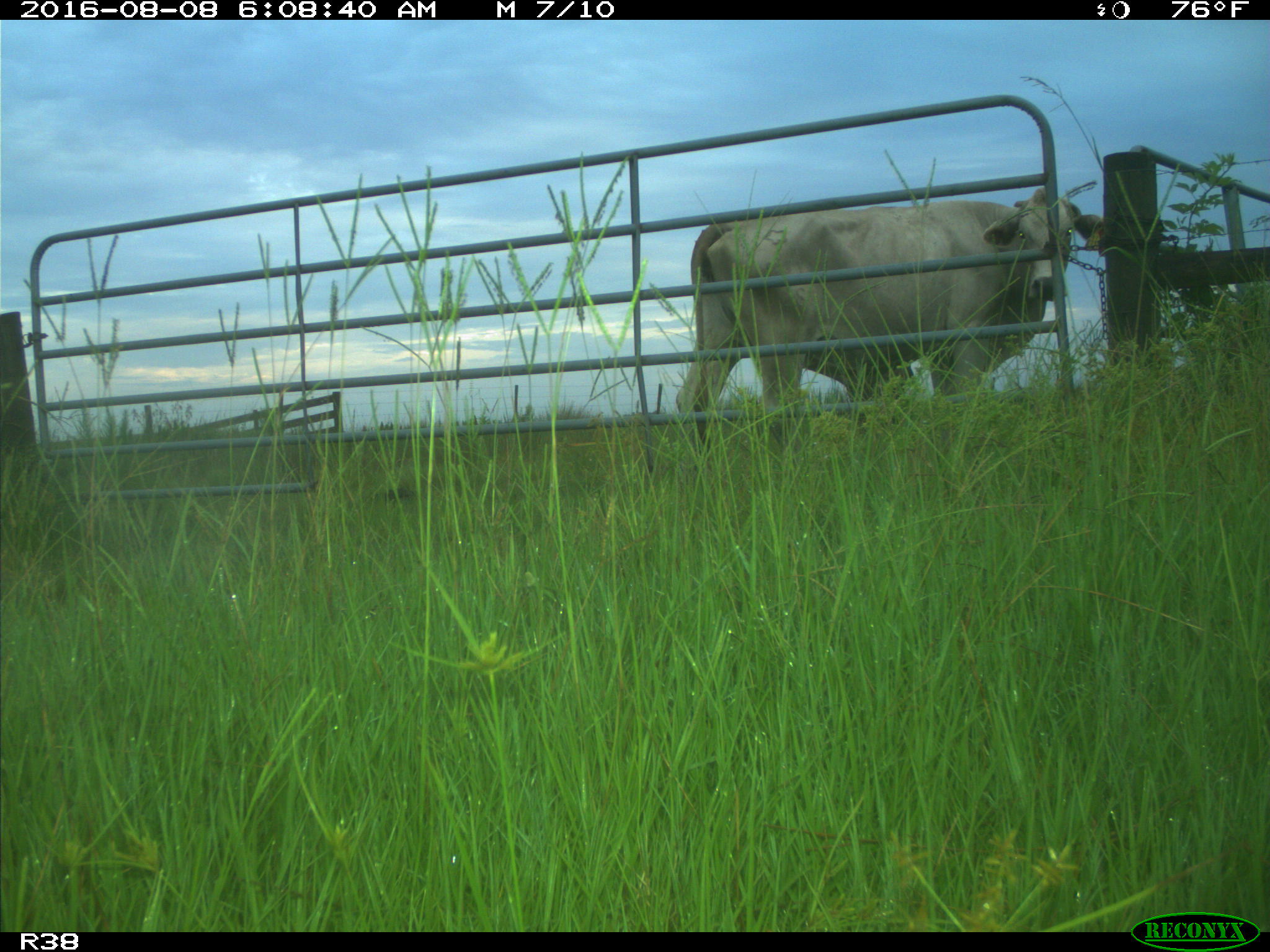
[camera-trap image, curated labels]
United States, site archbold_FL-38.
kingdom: Animalia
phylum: Chordata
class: Mammalia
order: Artiodactyla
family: Bovidae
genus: Bos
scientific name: Bos taurus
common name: domestic cow